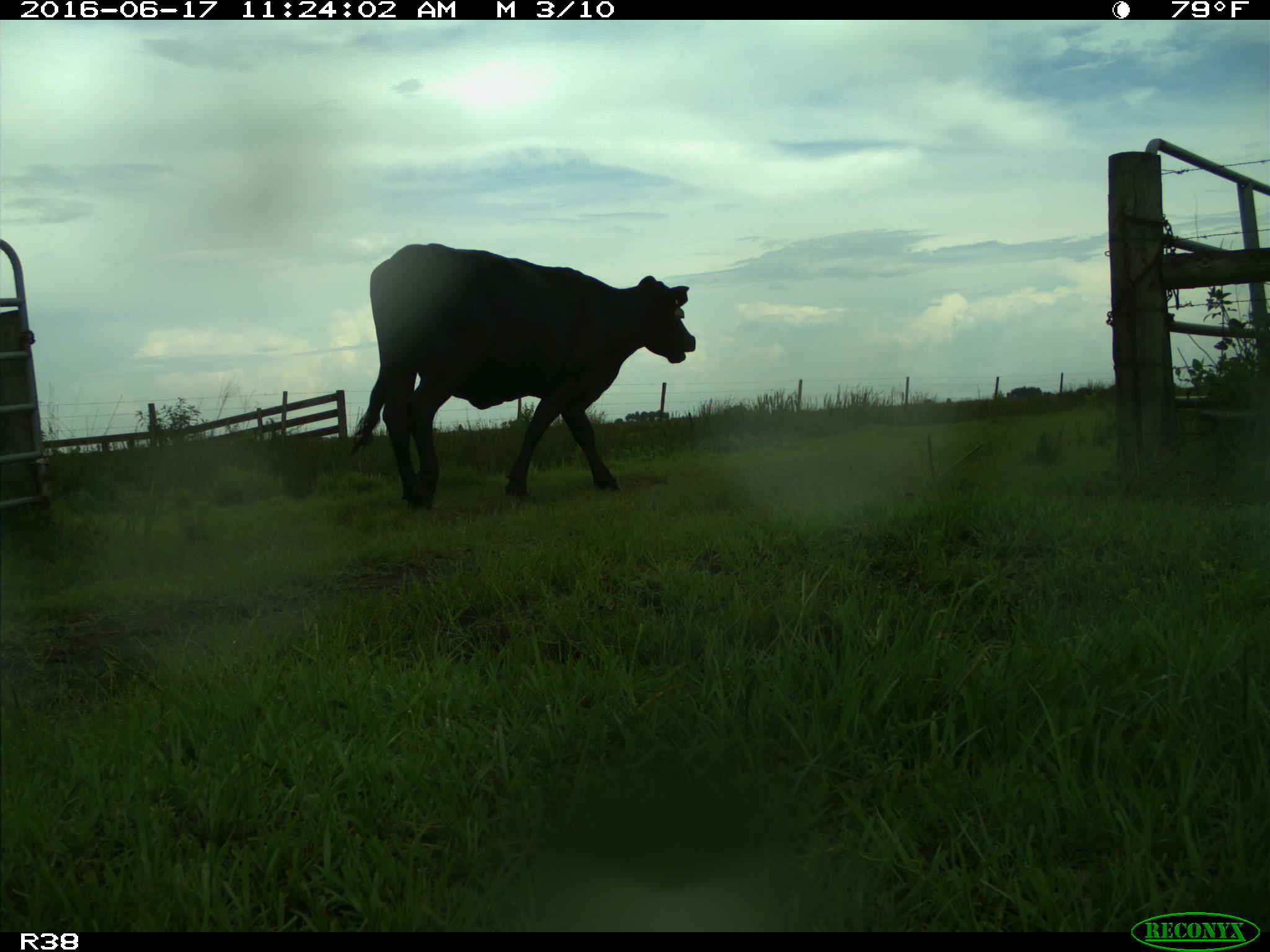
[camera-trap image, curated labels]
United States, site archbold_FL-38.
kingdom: Animalia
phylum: Chordata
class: Mammalia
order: Artiodactyla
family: Bovidae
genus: Bos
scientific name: Bos taurus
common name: domestic cow